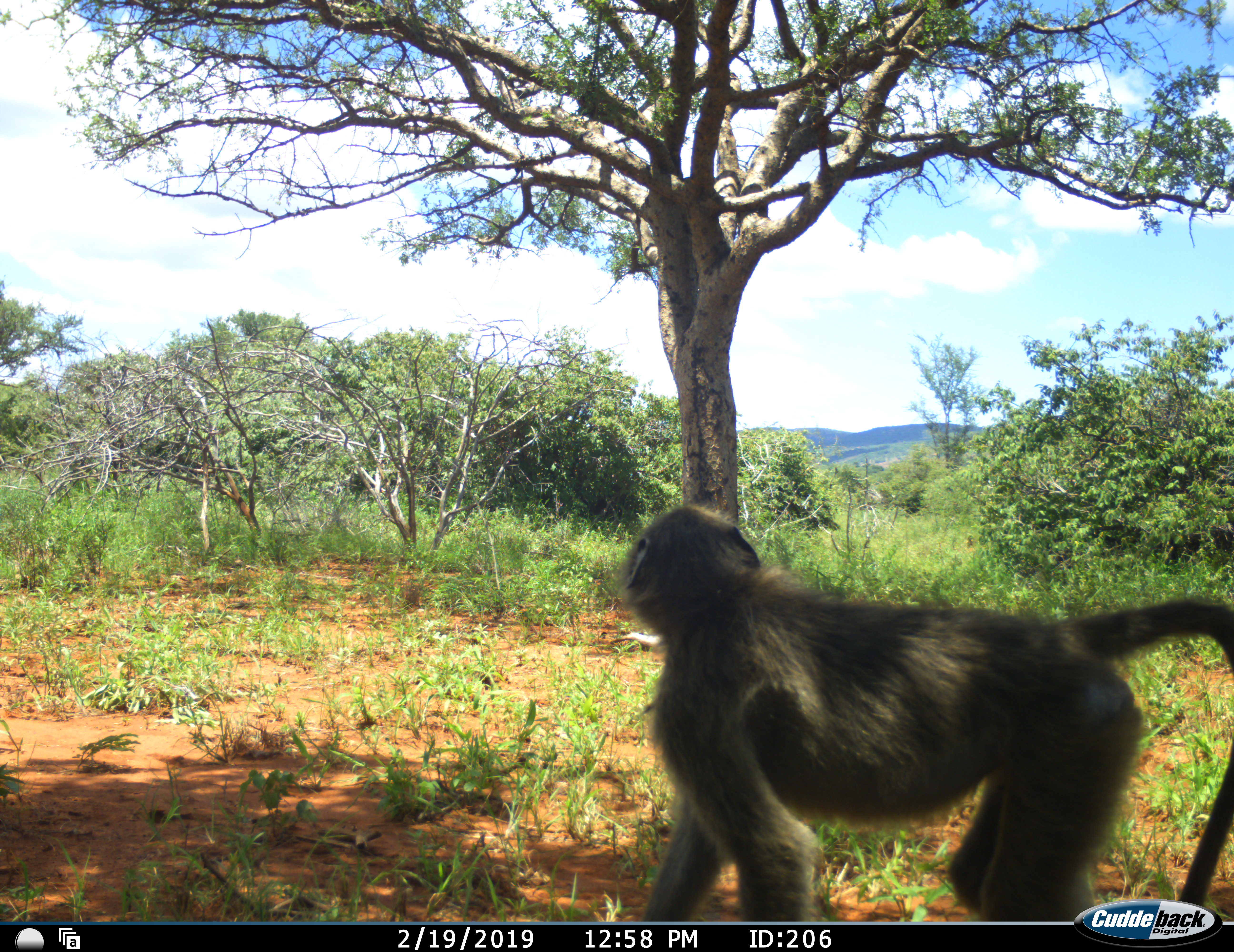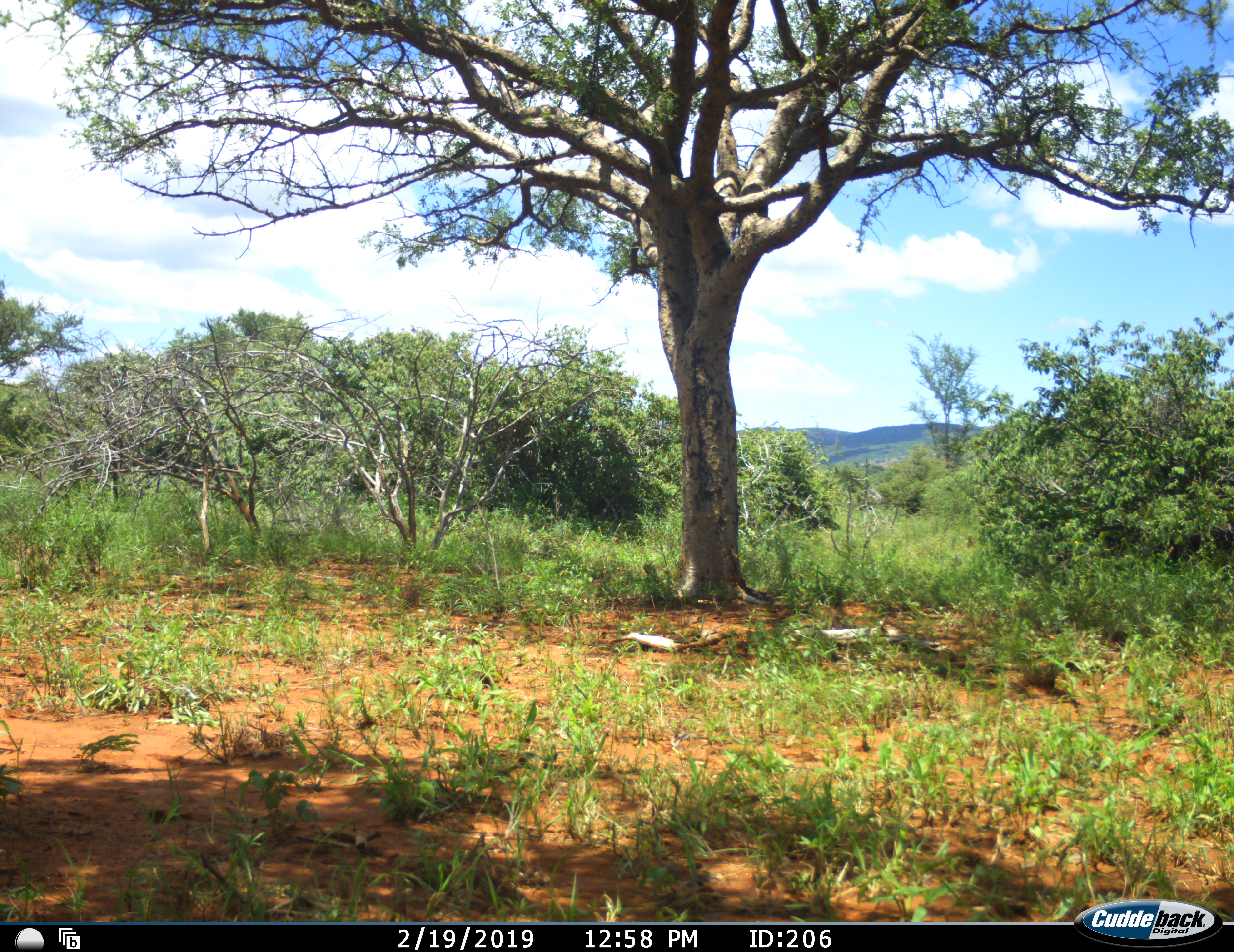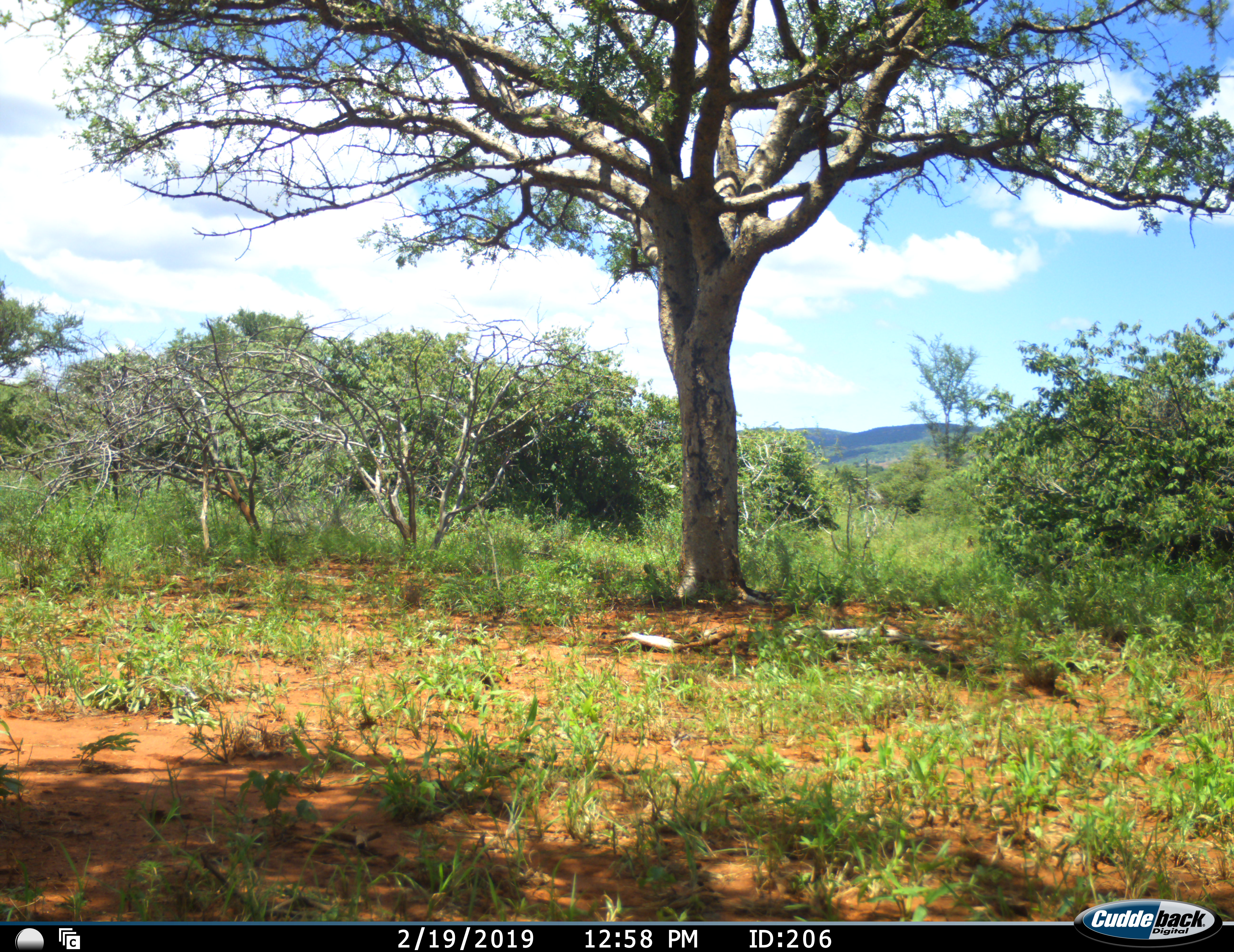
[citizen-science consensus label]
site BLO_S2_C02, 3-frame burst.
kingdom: Animalia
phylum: Chordata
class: Mammalia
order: Primates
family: Cercopithecidae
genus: Papio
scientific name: Papio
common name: baboon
Baboon (Papio), count 1. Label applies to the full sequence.